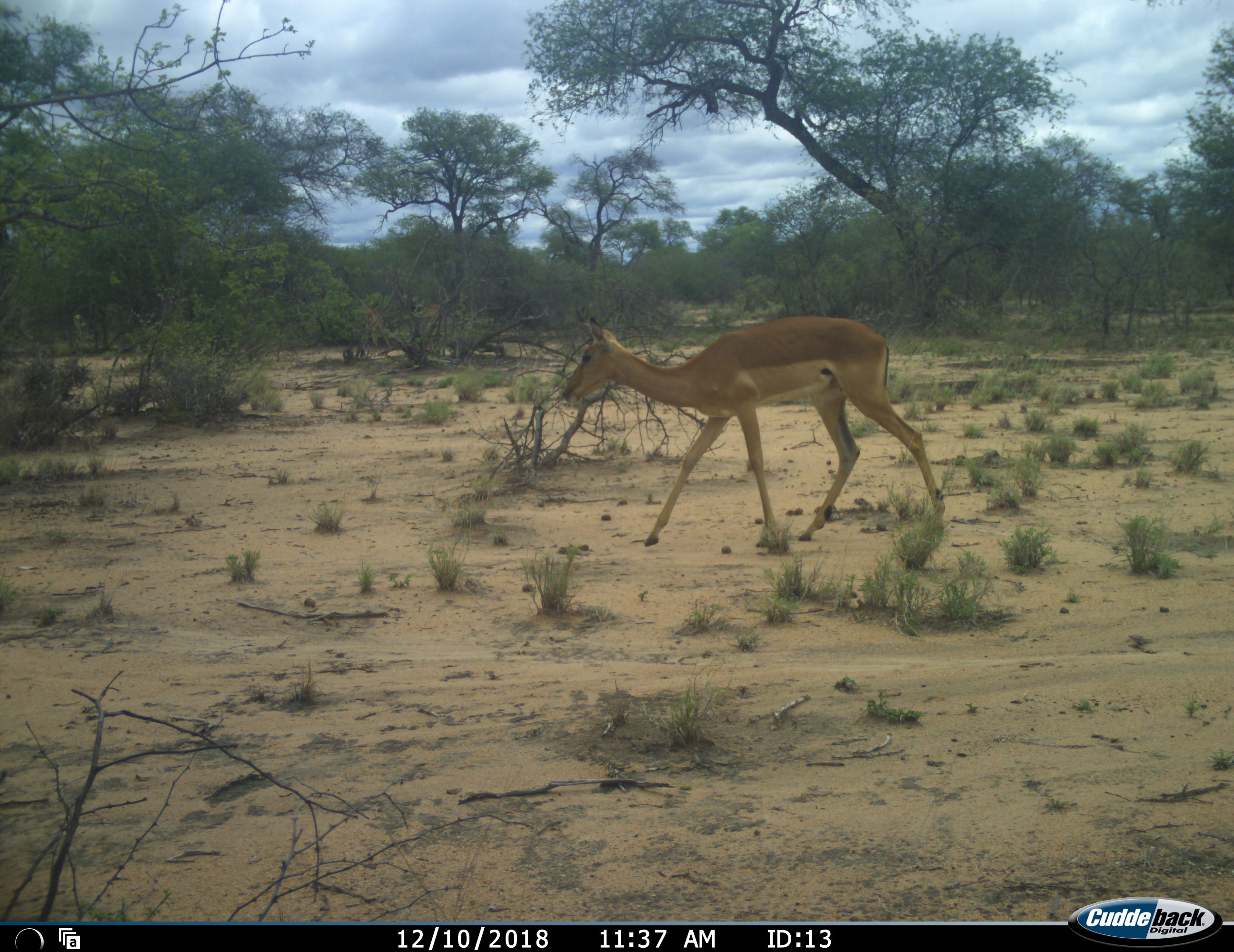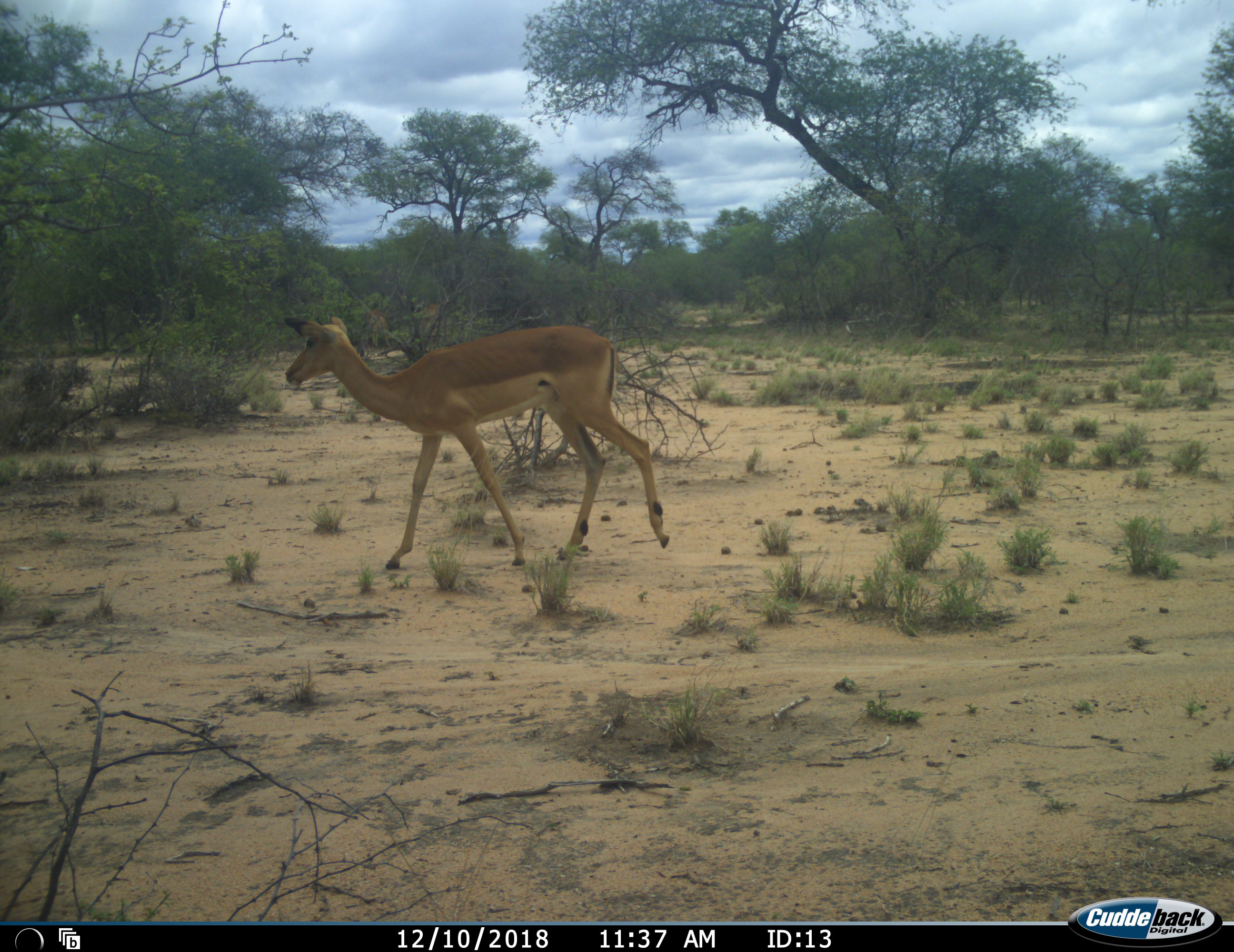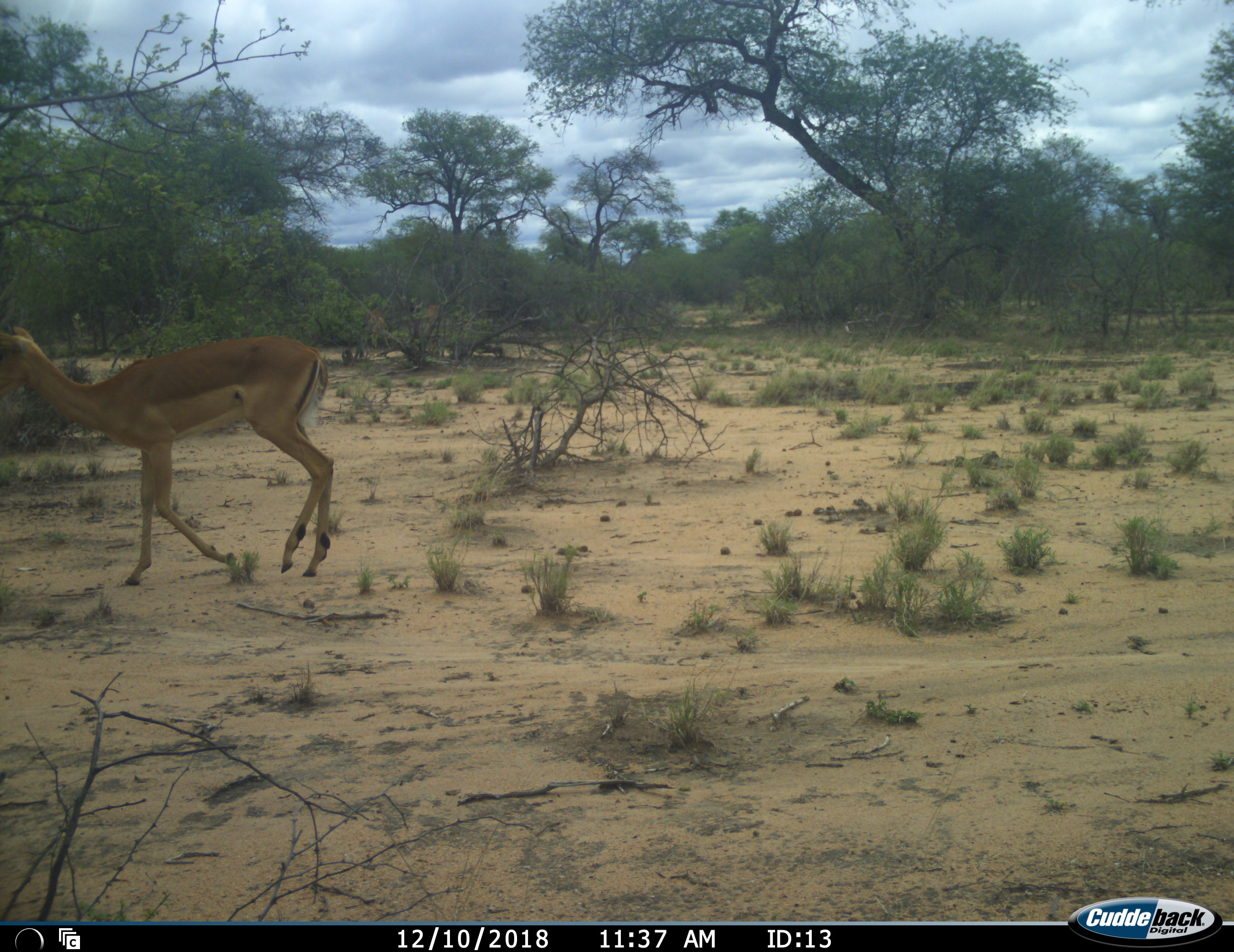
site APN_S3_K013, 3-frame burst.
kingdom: Animalia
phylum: Chordata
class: Mammalia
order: Artiodactyla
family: Bovidae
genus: Aepyceros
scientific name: Aepyceros melampus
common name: impala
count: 1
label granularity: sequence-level